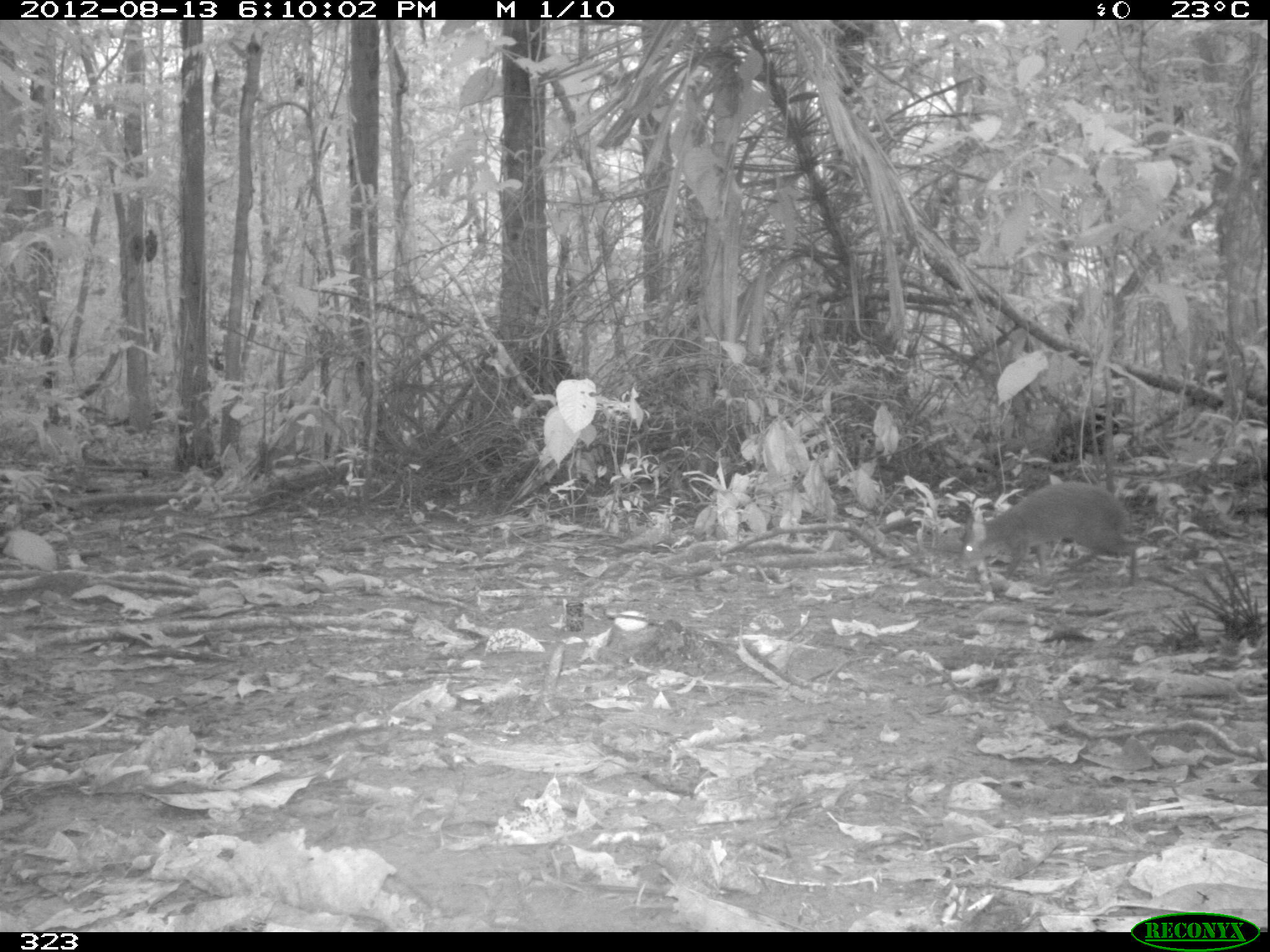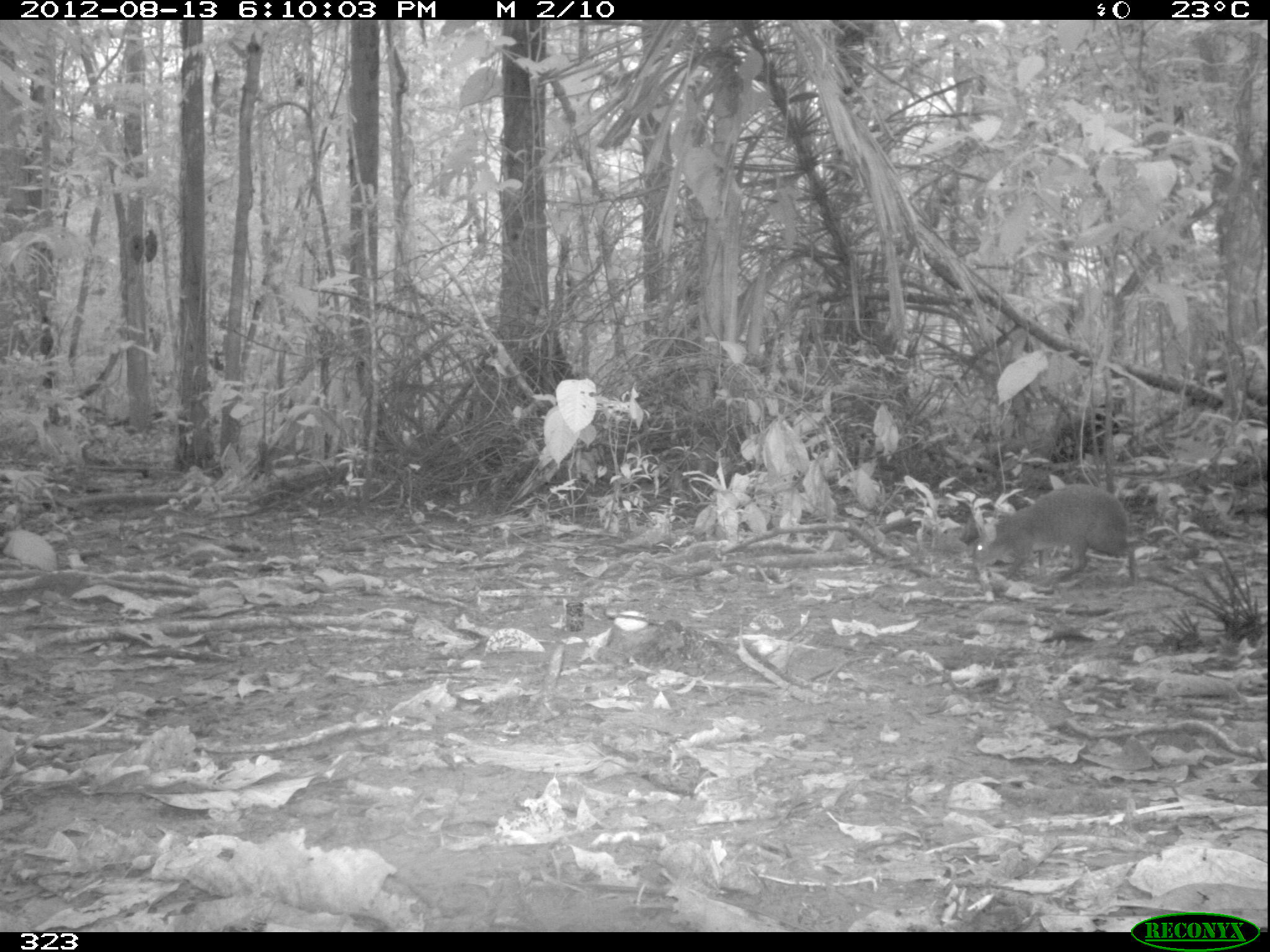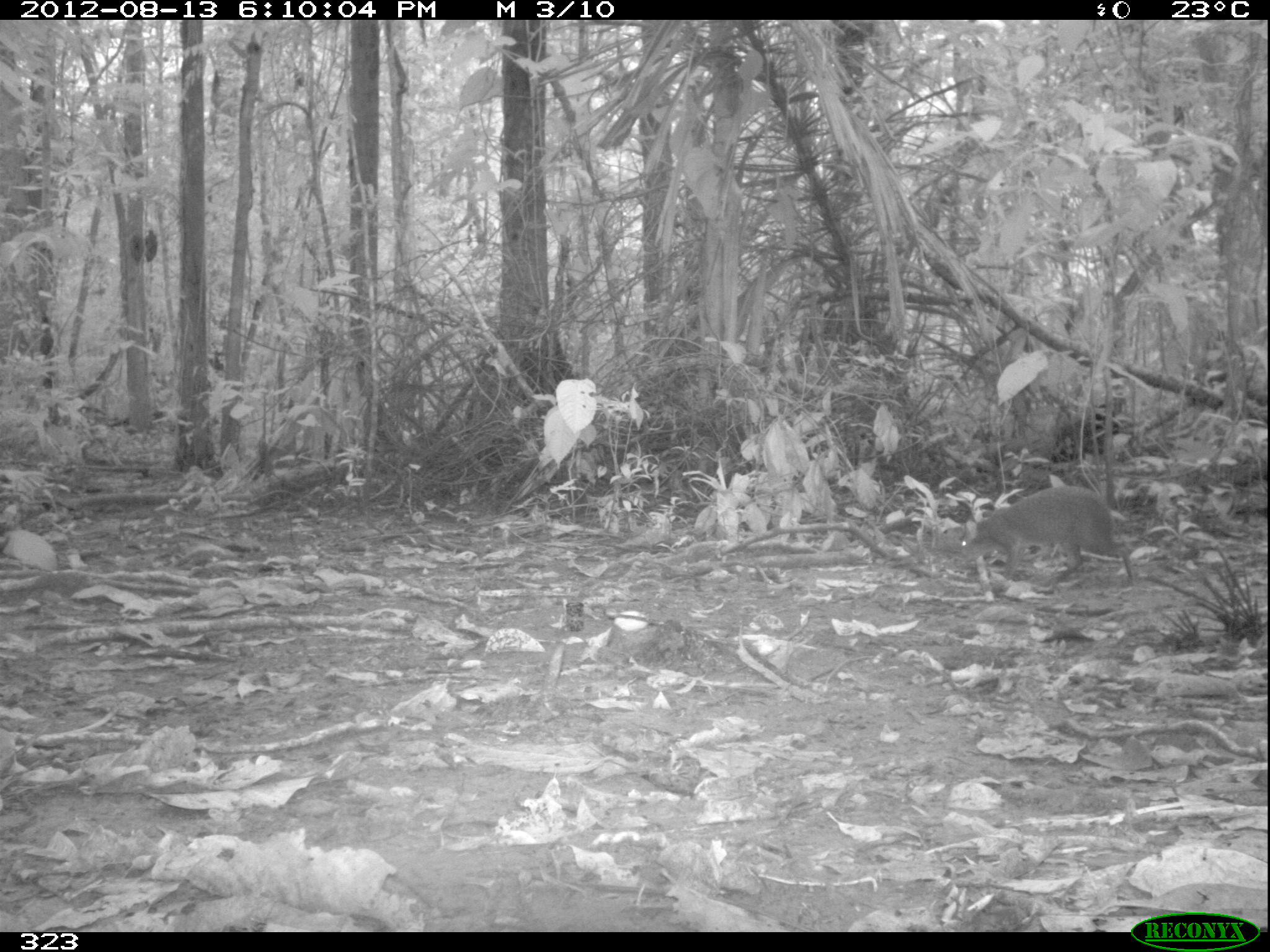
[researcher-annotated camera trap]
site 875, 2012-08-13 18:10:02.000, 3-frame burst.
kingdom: Animalia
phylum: Chordata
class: Mammalia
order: Rodentia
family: Dasyproctidae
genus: Dasyprocta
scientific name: Dasyprocta punctata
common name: central american agouti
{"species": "Dasyprocta punctata (central american agouti)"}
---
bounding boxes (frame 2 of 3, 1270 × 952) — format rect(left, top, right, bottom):
dasyprocta punctata: rect(971, 483, 1137, 585)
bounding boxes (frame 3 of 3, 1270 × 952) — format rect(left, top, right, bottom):
dasyprocta punctata: rect(958, 484, 1134, 585)